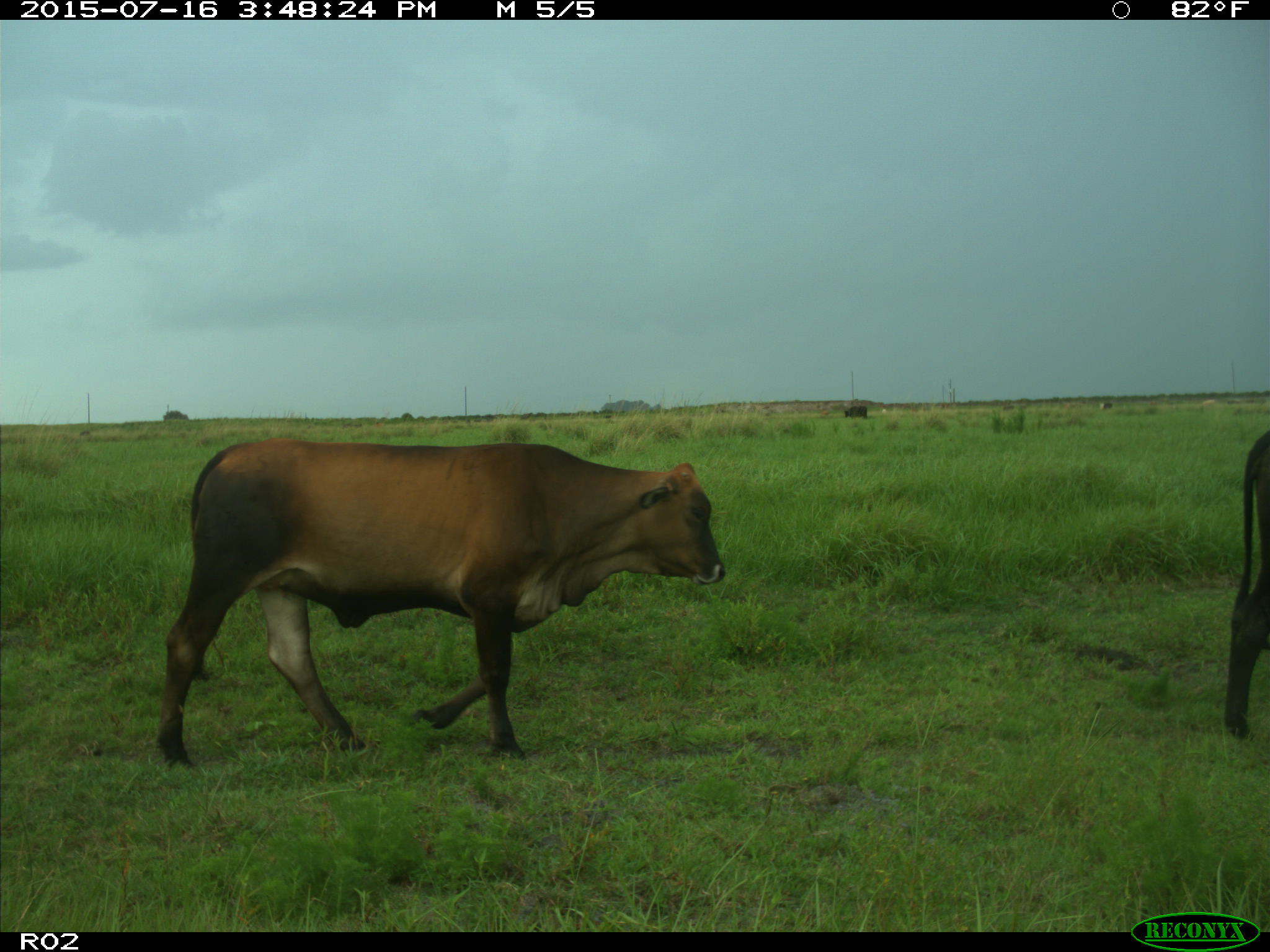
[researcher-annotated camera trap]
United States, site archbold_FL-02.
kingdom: Animalia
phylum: Chordata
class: Mammalia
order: Artiodactyla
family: Bovidae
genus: Bos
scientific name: Bos taurus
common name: domestic cow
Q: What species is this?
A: Bos taurus (domestic cow).